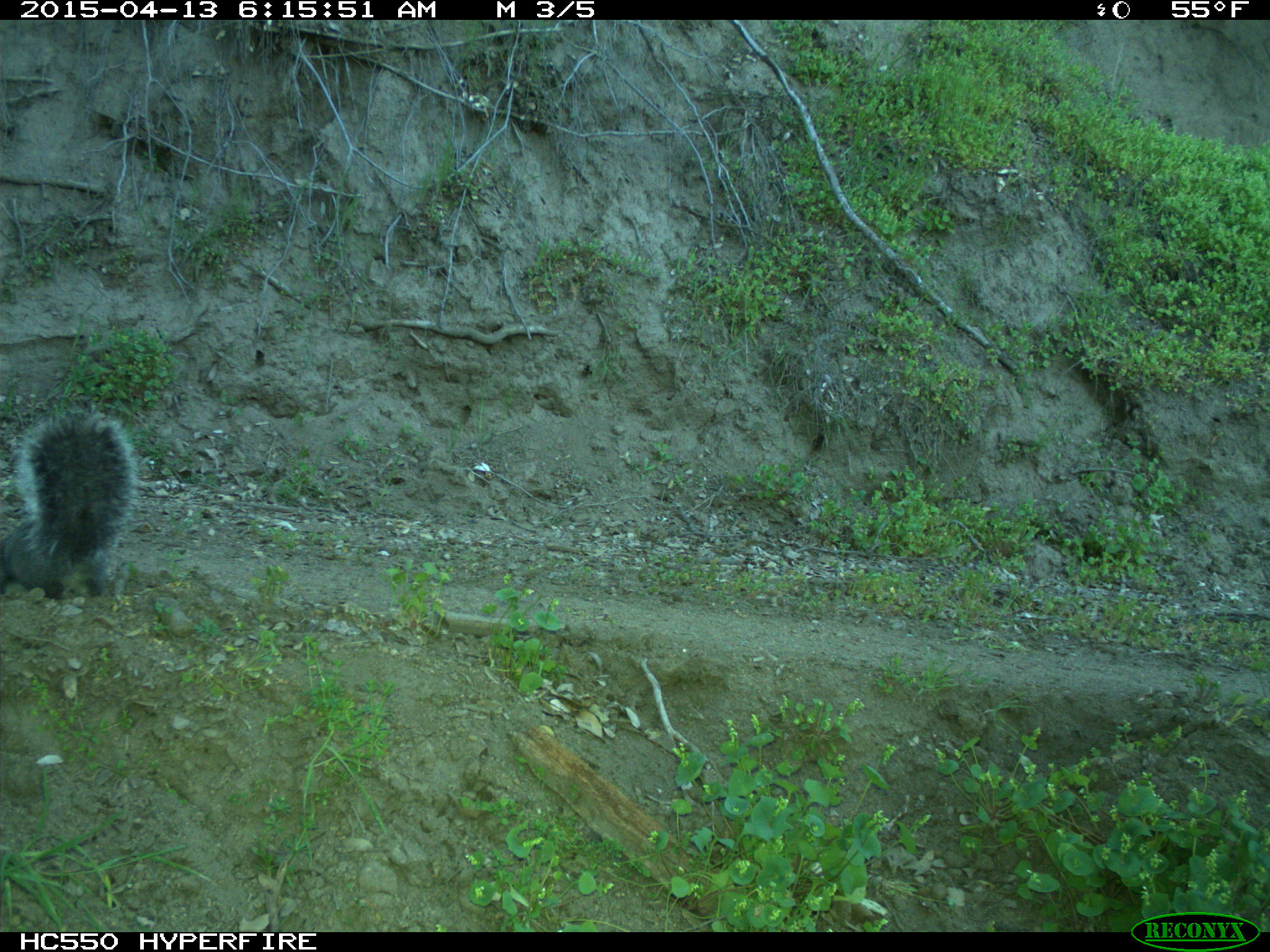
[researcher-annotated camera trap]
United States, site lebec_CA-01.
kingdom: Animalia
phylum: Chordata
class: Mammalia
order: Rodentia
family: Sciuridae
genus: Sciurus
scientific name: Sciurus carolinensis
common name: eastern gray squirrel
Sciurus carolinensis (eastern gray squirrel).